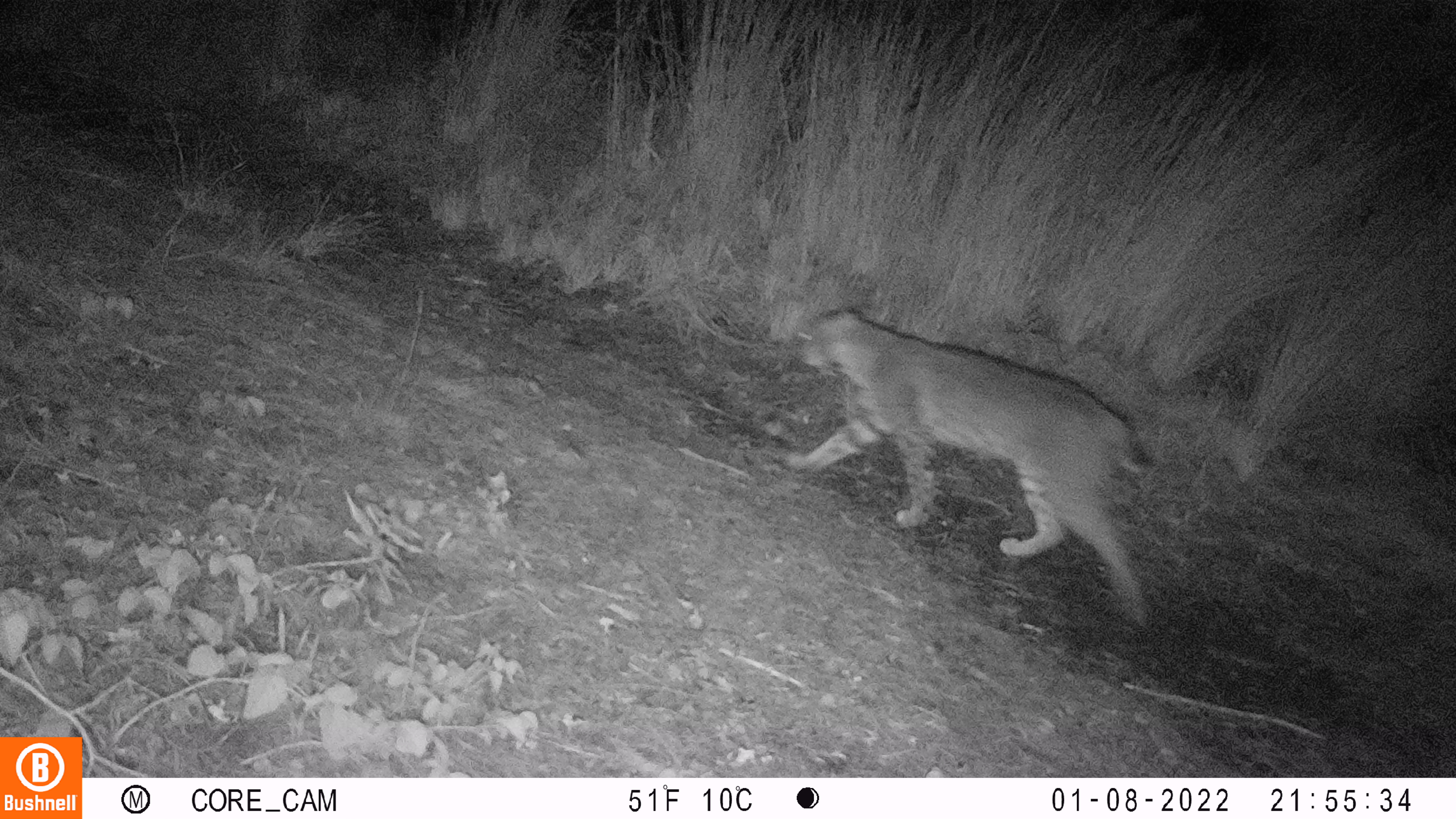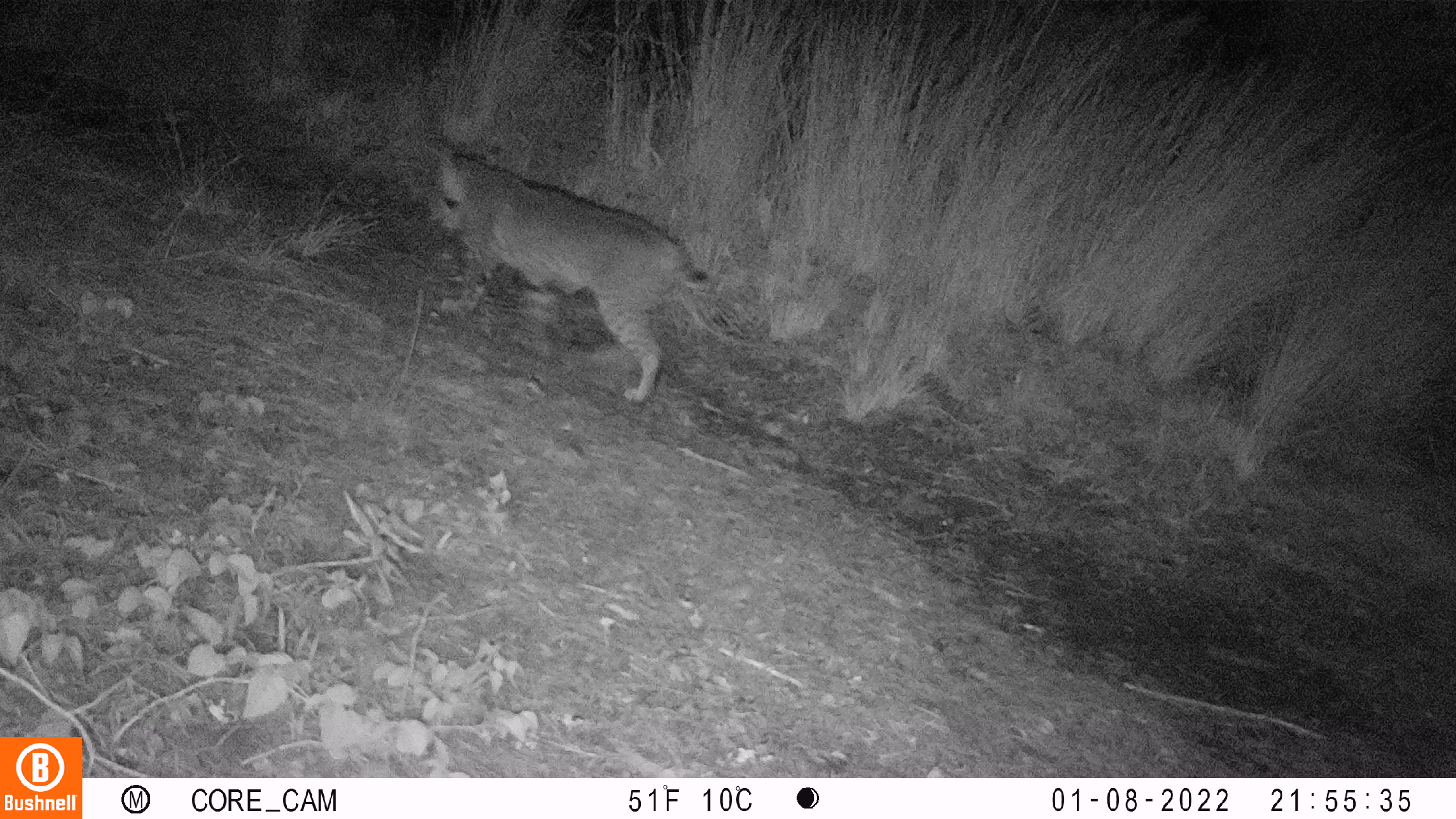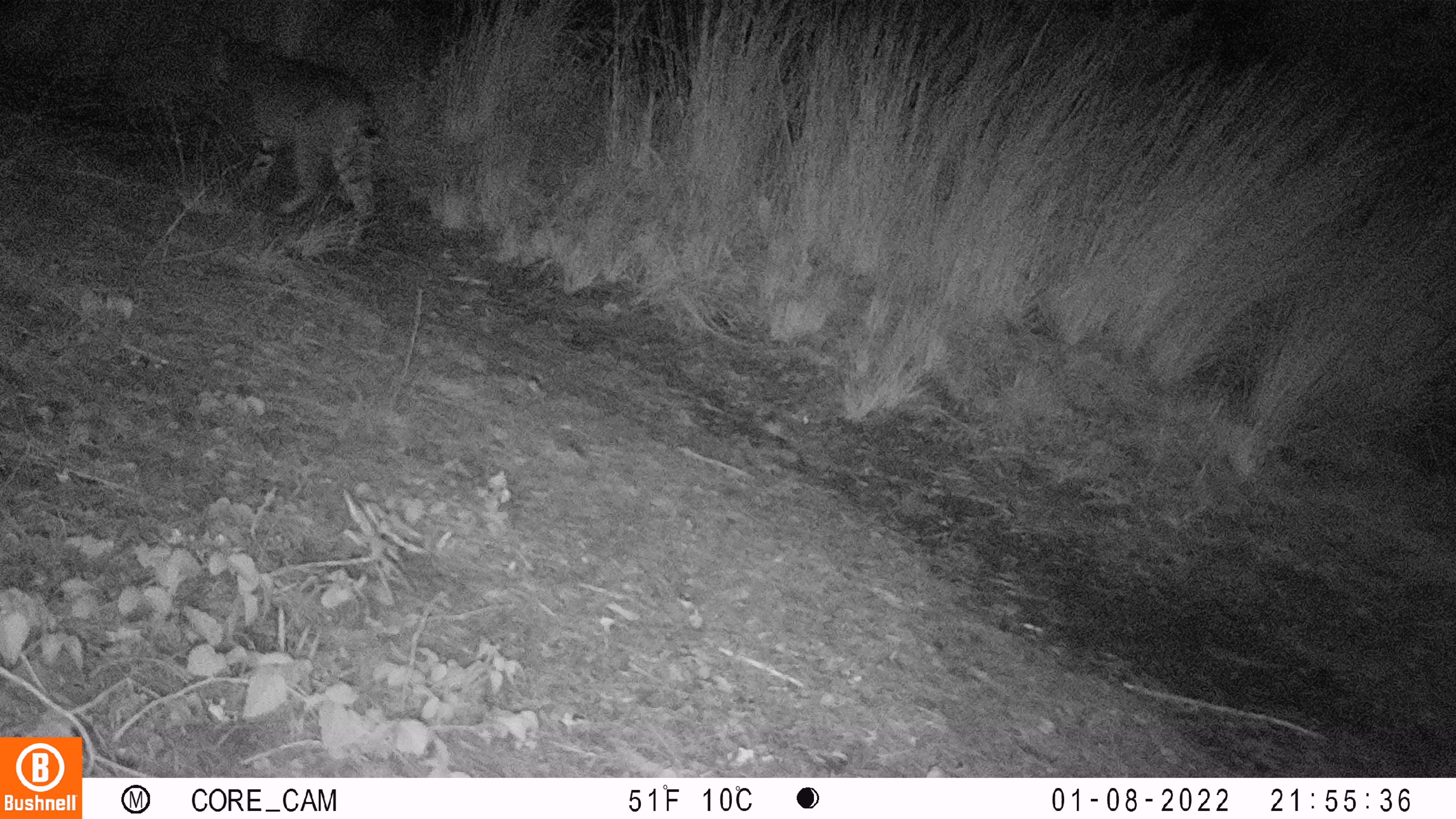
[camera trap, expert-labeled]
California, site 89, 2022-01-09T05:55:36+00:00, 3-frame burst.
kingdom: Animalia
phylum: Chordata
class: Mammalia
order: Carnivora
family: Felidae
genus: Lynx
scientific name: Lynx rufus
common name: bobcat